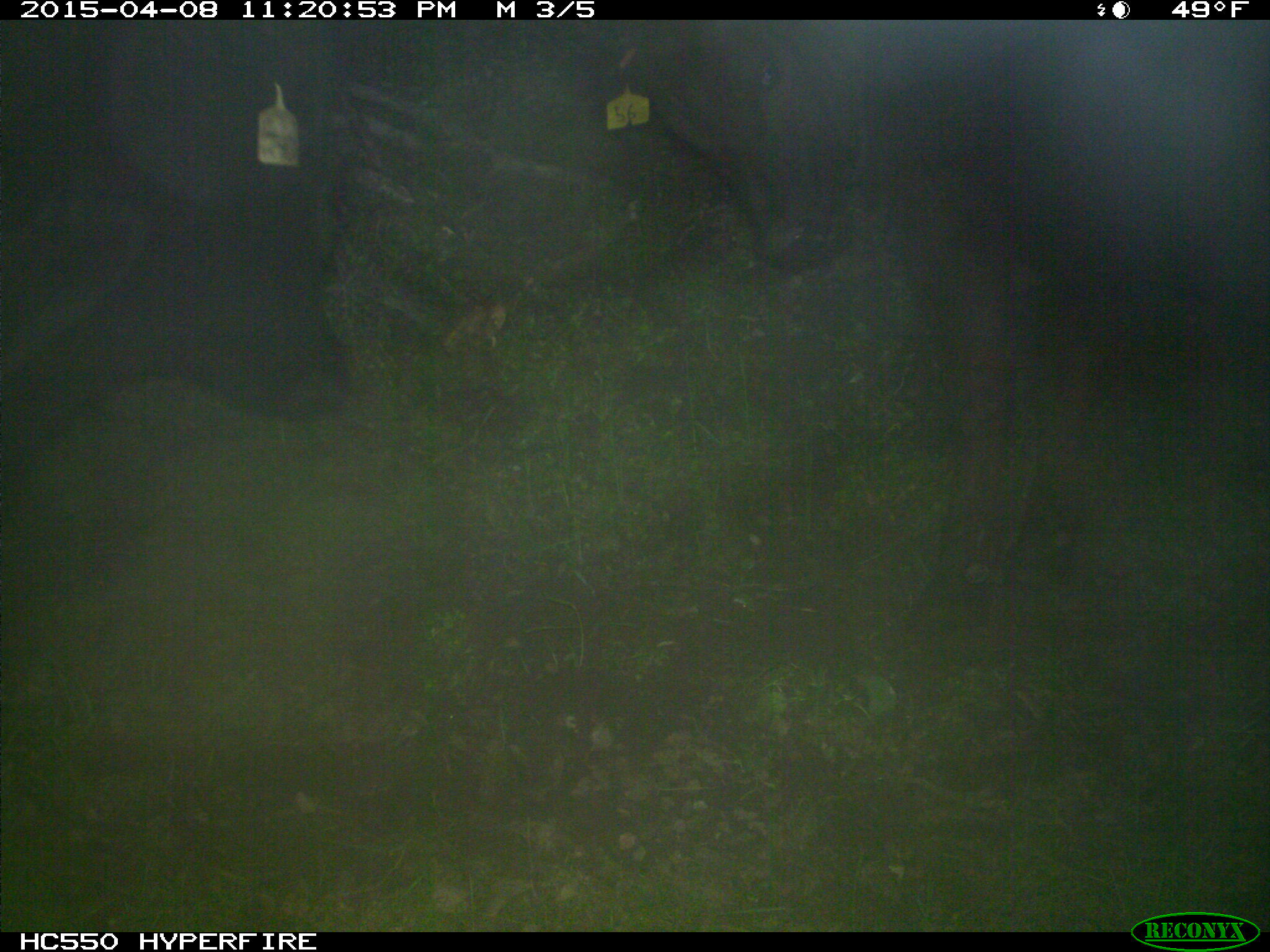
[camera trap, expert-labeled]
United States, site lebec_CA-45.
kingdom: Animalia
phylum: Chordata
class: Mammalia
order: Artiodactyla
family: Bovidae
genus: Bos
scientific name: Bos taurus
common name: domestic cow